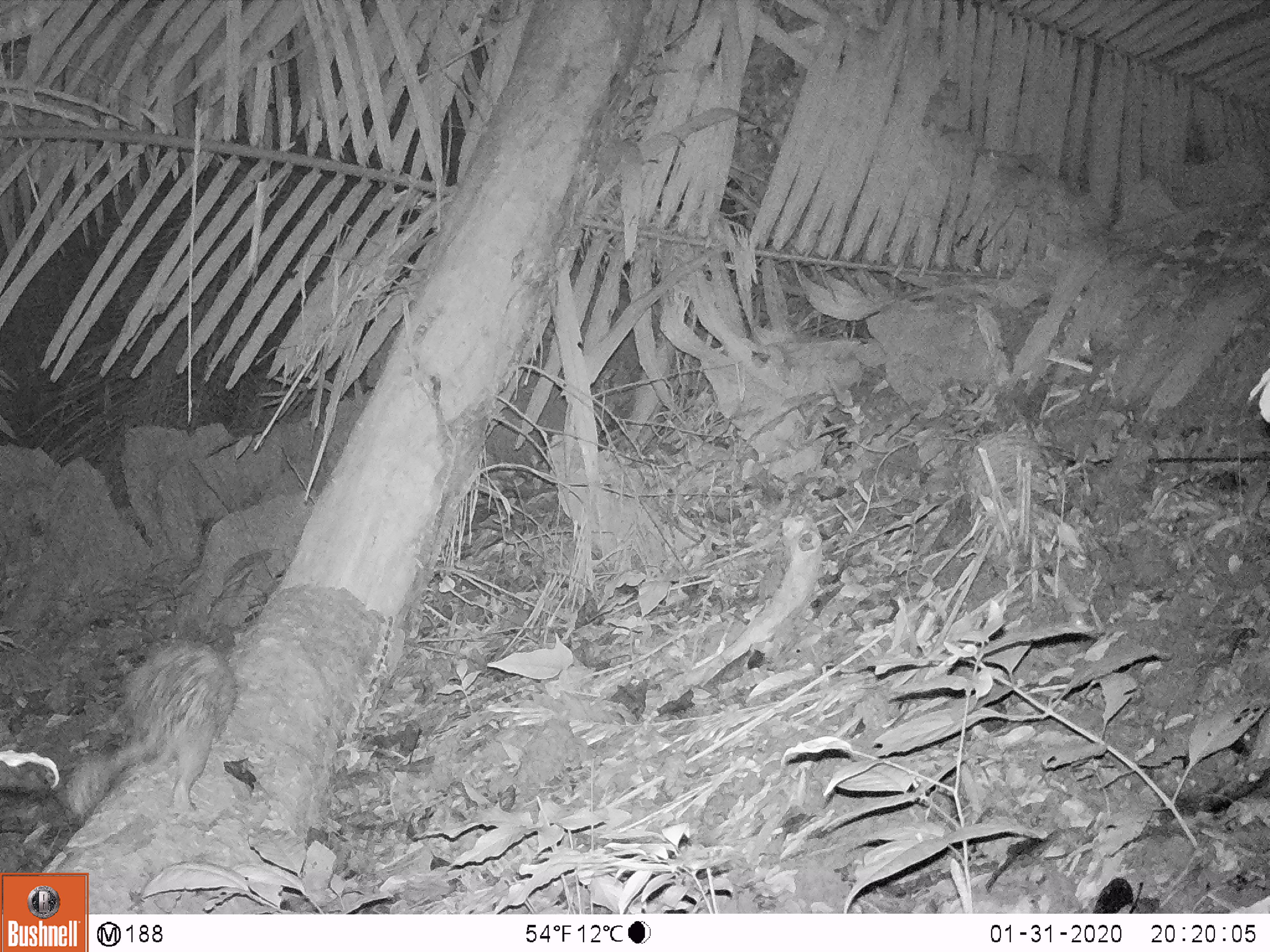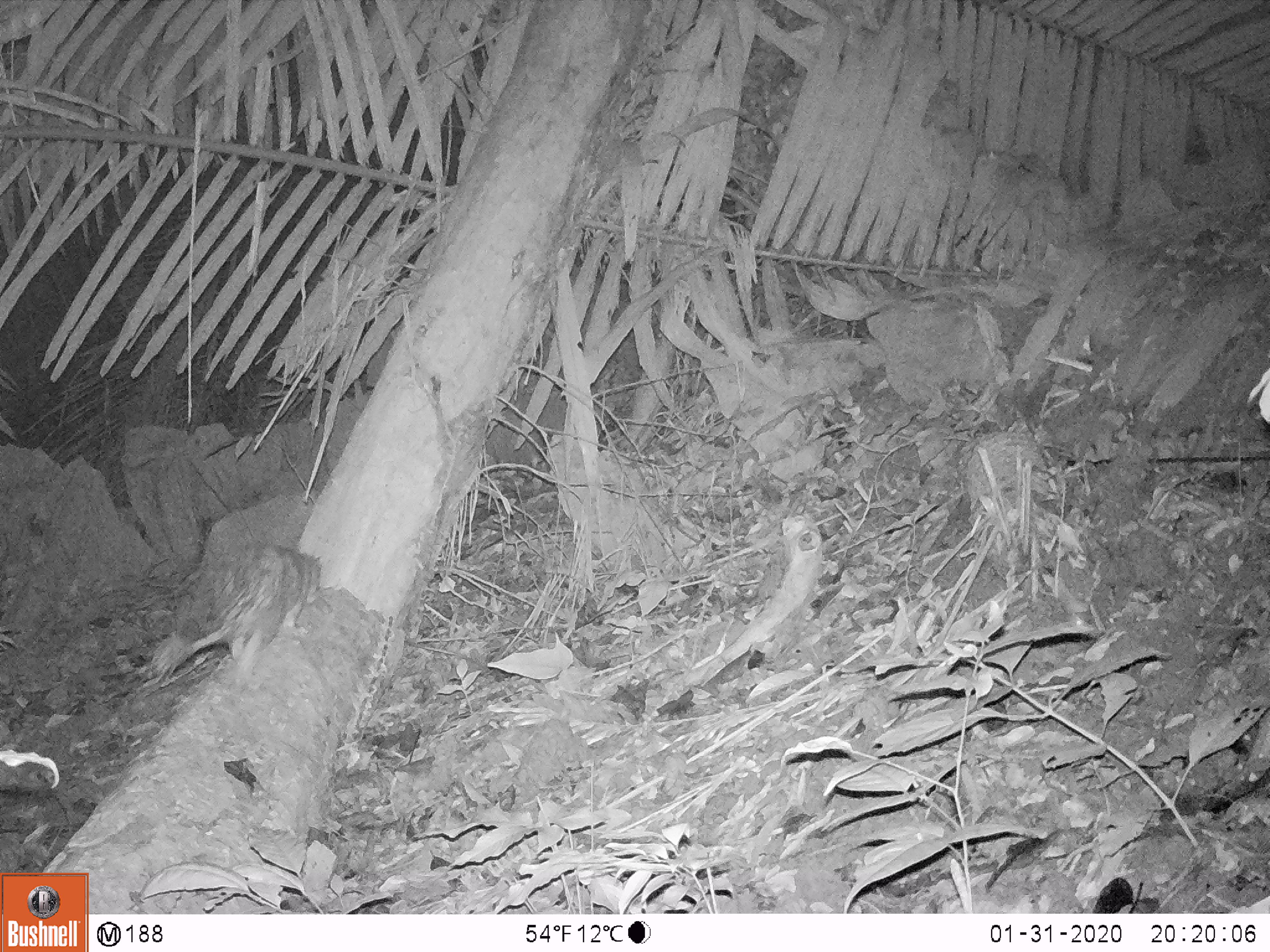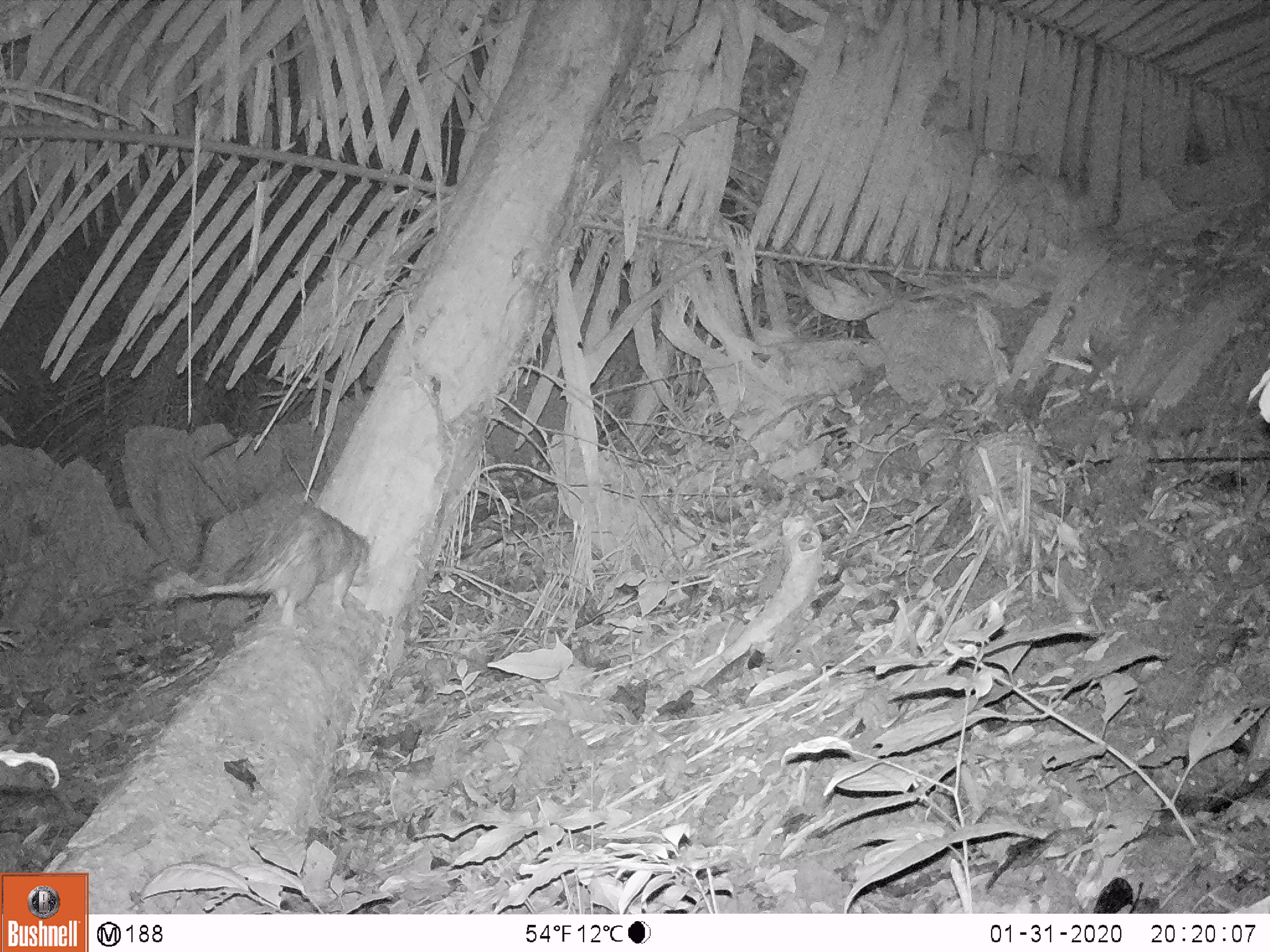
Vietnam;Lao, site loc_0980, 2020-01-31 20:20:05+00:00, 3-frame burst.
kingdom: Animalia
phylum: Chordata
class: Mammalia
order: Rodentia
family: Hystricidae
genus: Atherurus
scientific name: Atherurus macrourus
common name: asiatic brush-tailed porcupine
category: asiatic brush tailed porcupine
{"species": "asiatic brush tailed porcupine (asiatic brush-tailed porcupine) (Atherurus macrourus)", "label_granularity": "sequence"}